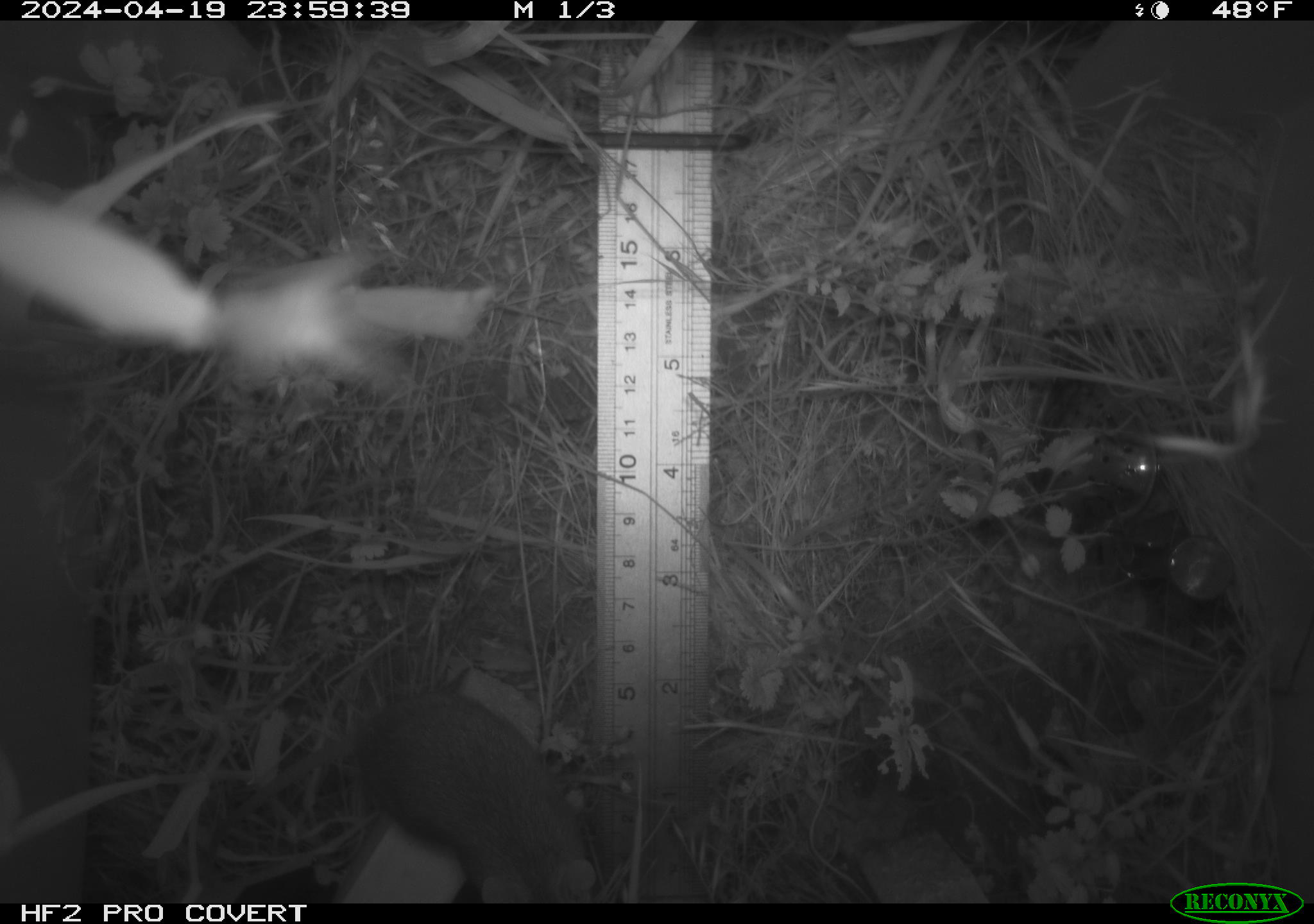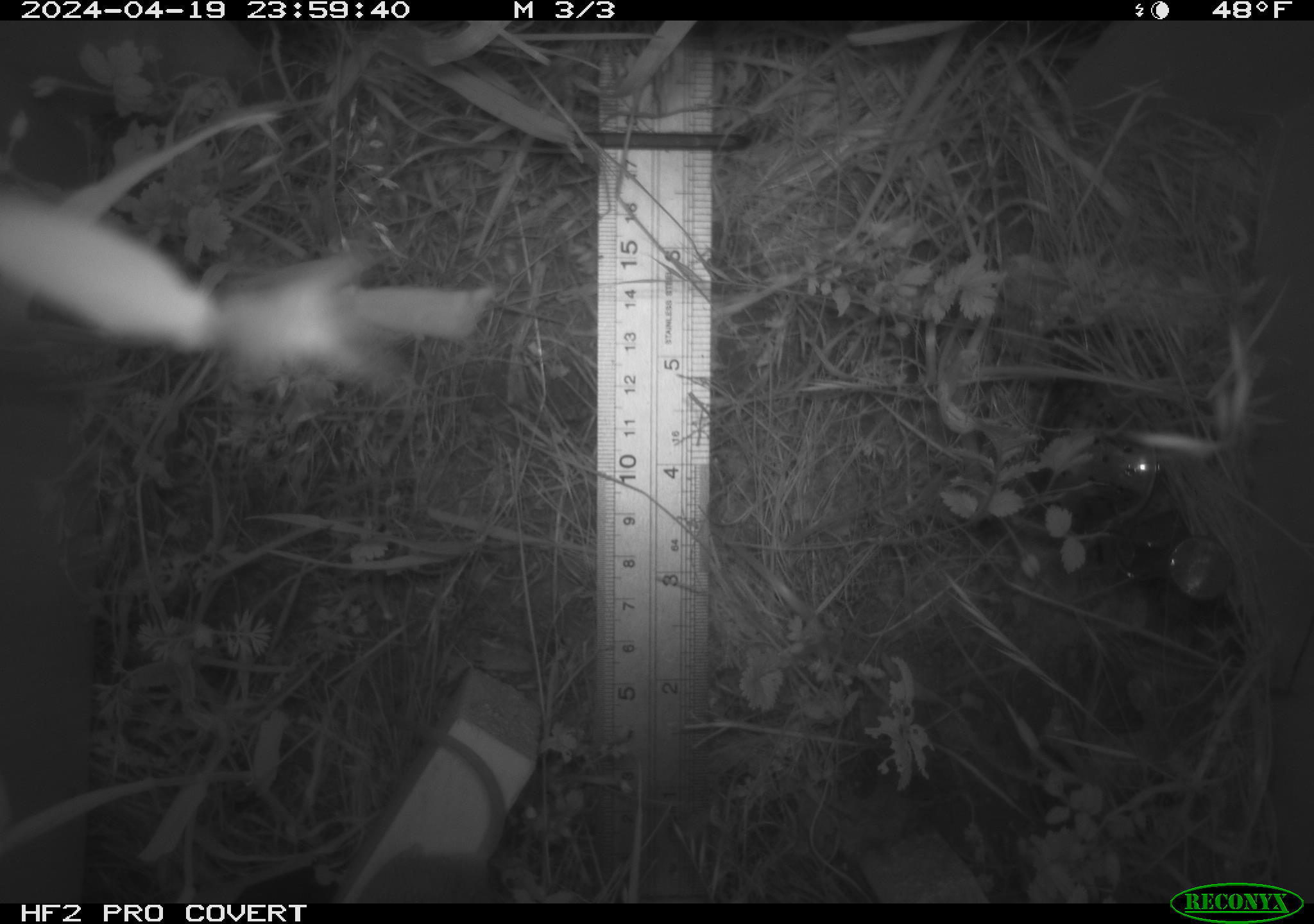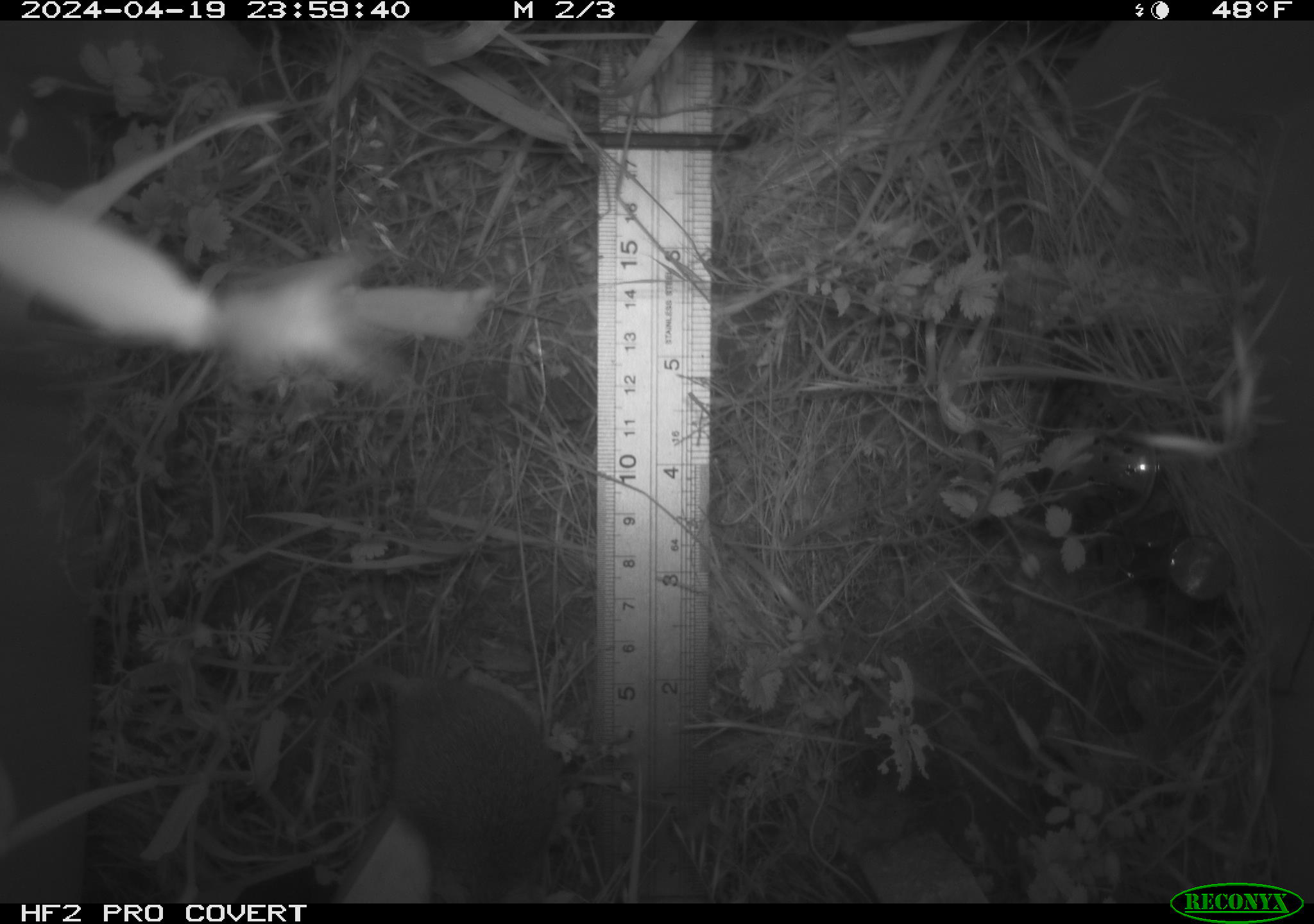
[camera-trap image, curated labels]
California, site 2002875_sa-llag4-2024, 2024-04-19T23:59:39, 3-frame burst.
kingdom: Animalia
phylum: Chordata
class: Mammalia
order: Rodentia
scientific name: Rodentia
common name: rodent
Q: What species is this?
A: Rodent (Rodentia).